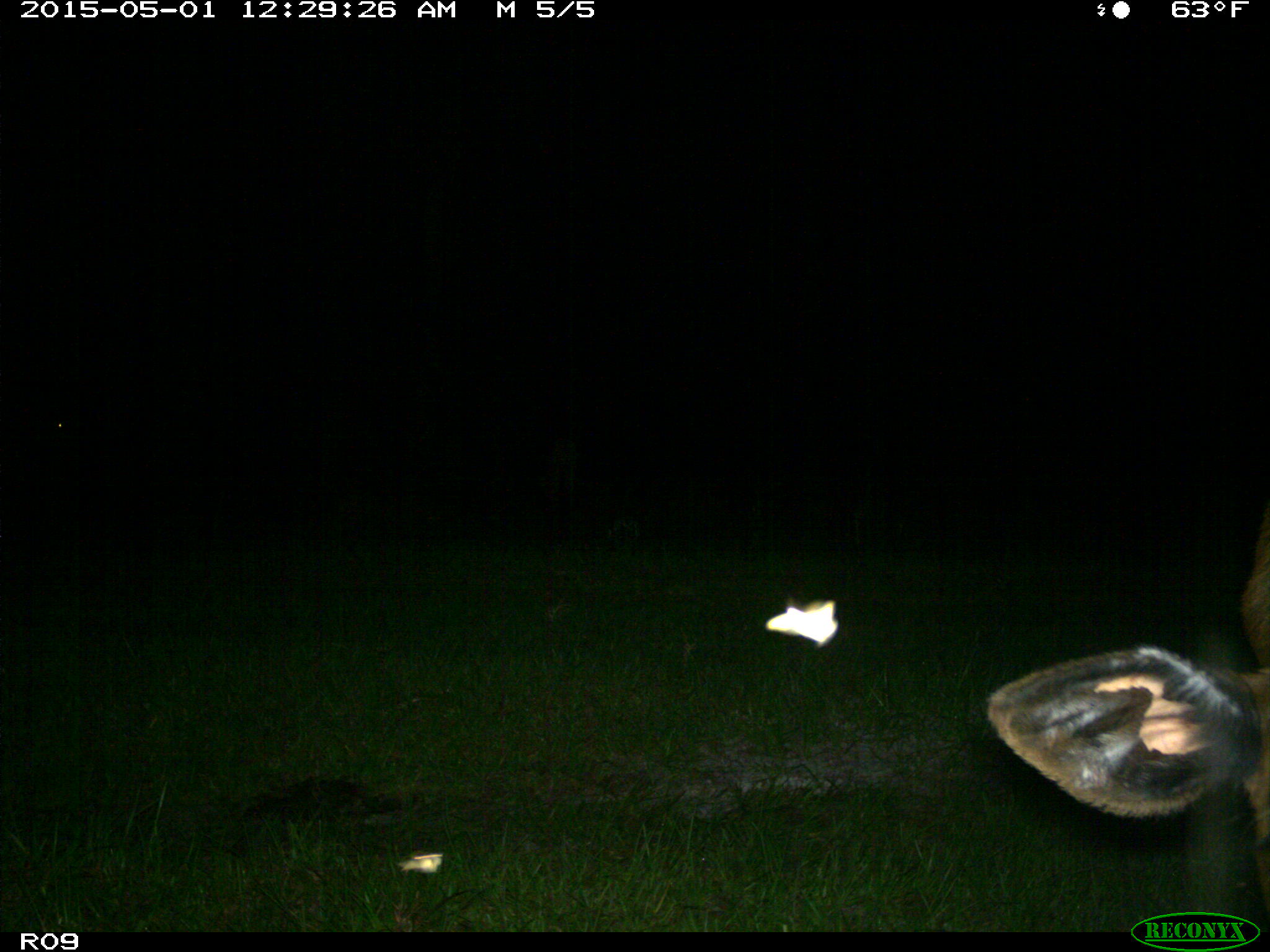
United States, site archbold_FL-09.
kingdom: Animalia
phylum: Chordata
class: Mammalia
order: Artiodactyla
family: Bovidae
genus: Bos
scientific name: Bos taurus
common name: domestic cow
Bos taurus (domestic cow).